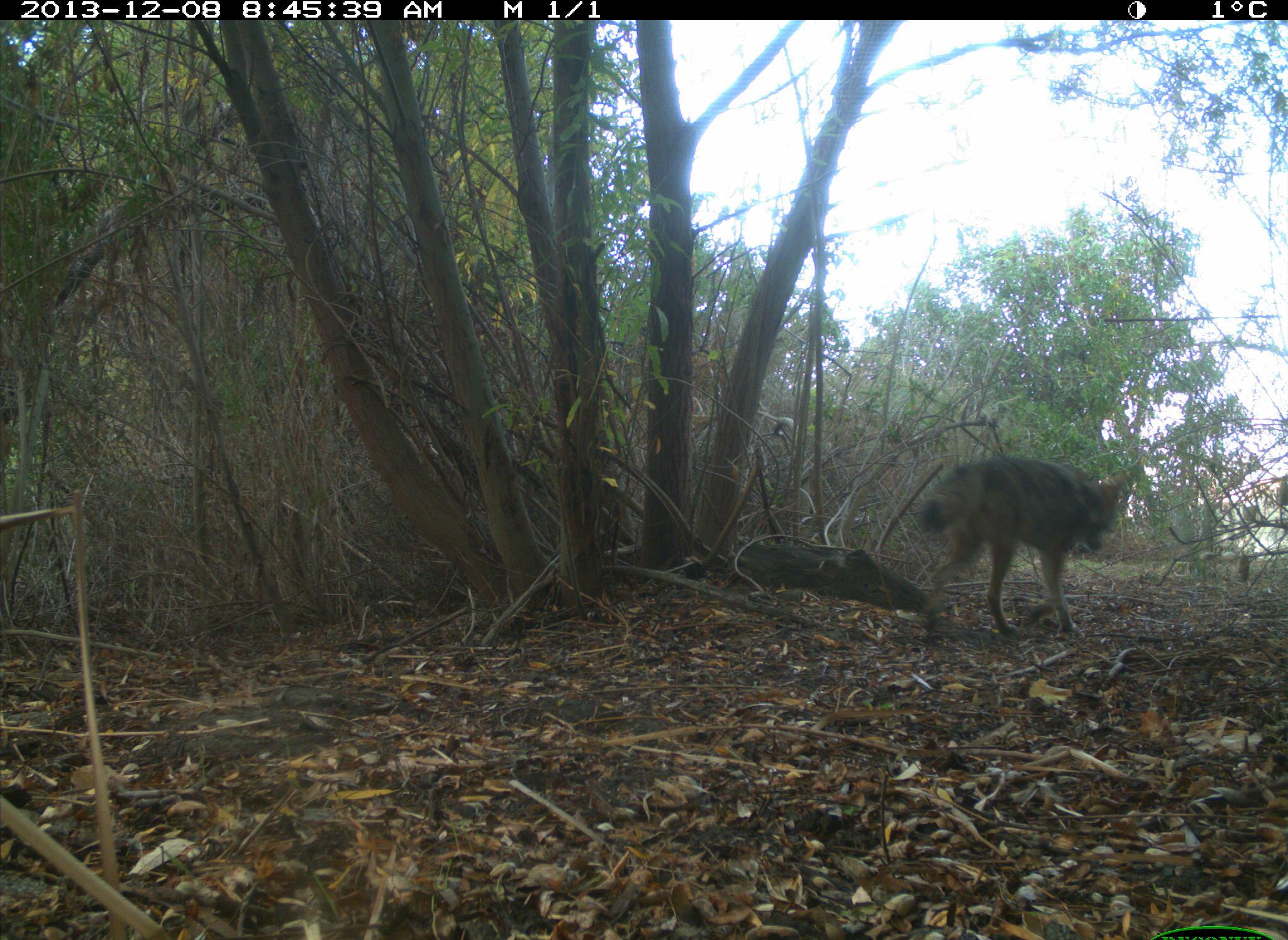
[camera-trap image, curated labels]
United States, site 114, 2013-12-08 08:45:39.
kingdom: Animalia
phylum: Chordata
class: Mammalia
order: Carnivora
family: Canidae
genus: Canis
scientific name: Canis latrans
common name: coyote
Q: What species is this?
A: Coyote (Canis latrans).